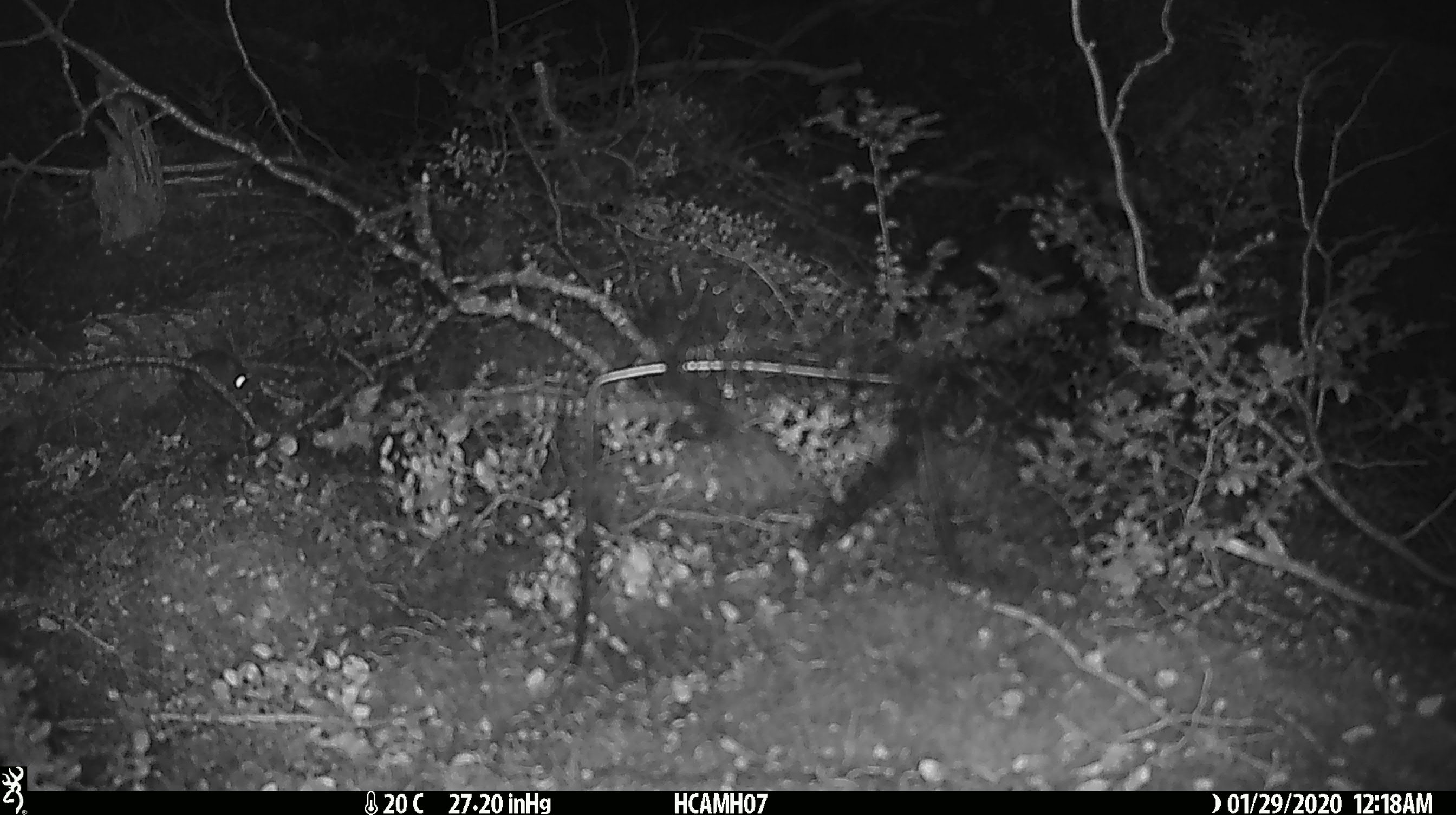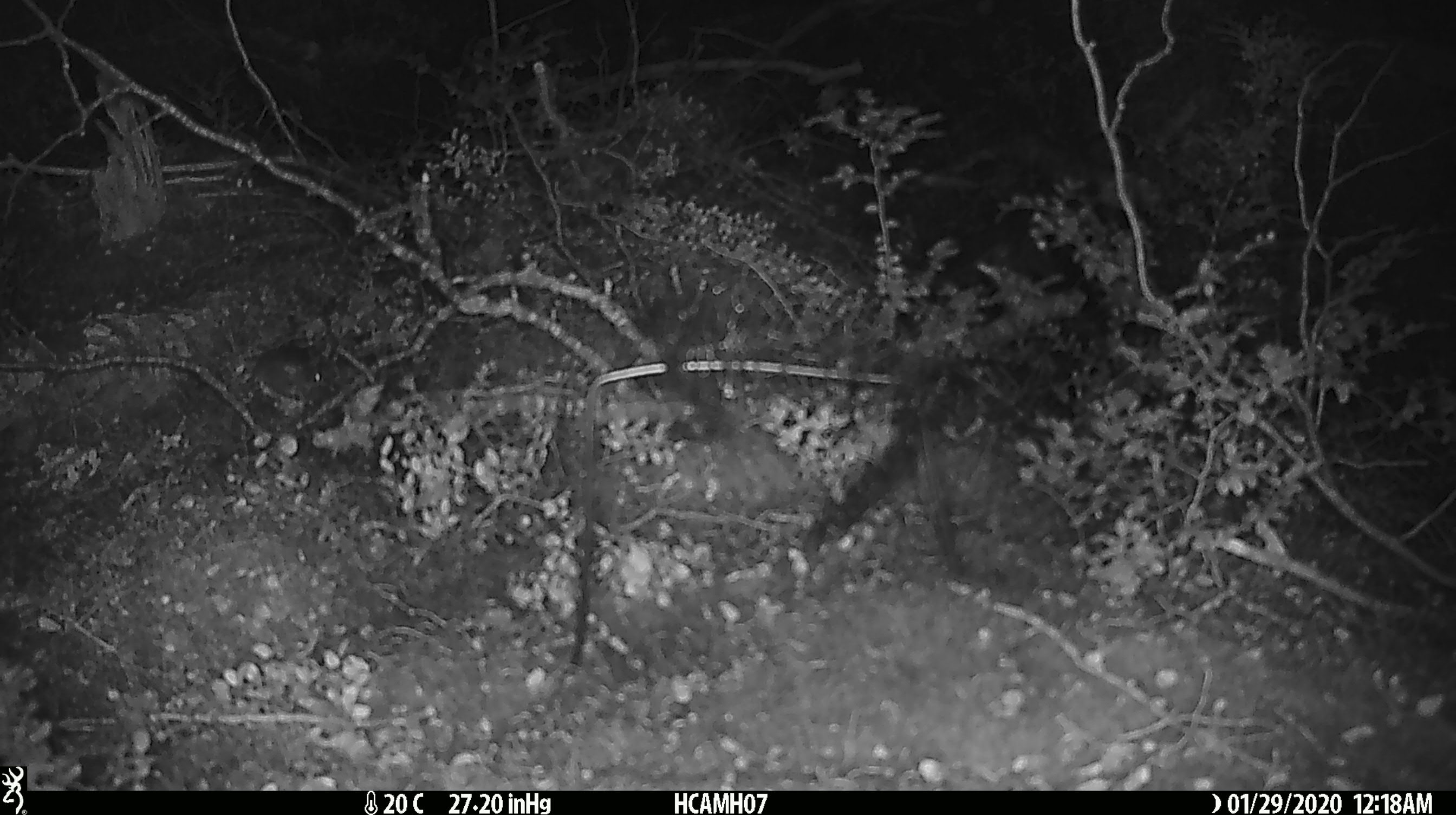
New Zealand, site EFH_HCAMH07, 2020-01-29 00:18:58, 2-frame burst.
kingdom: Animalia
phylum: Chordata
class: Mammalia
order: Rodentia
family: Muridae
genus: Mus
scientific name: Mus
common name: mouse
Mouse (Mus).